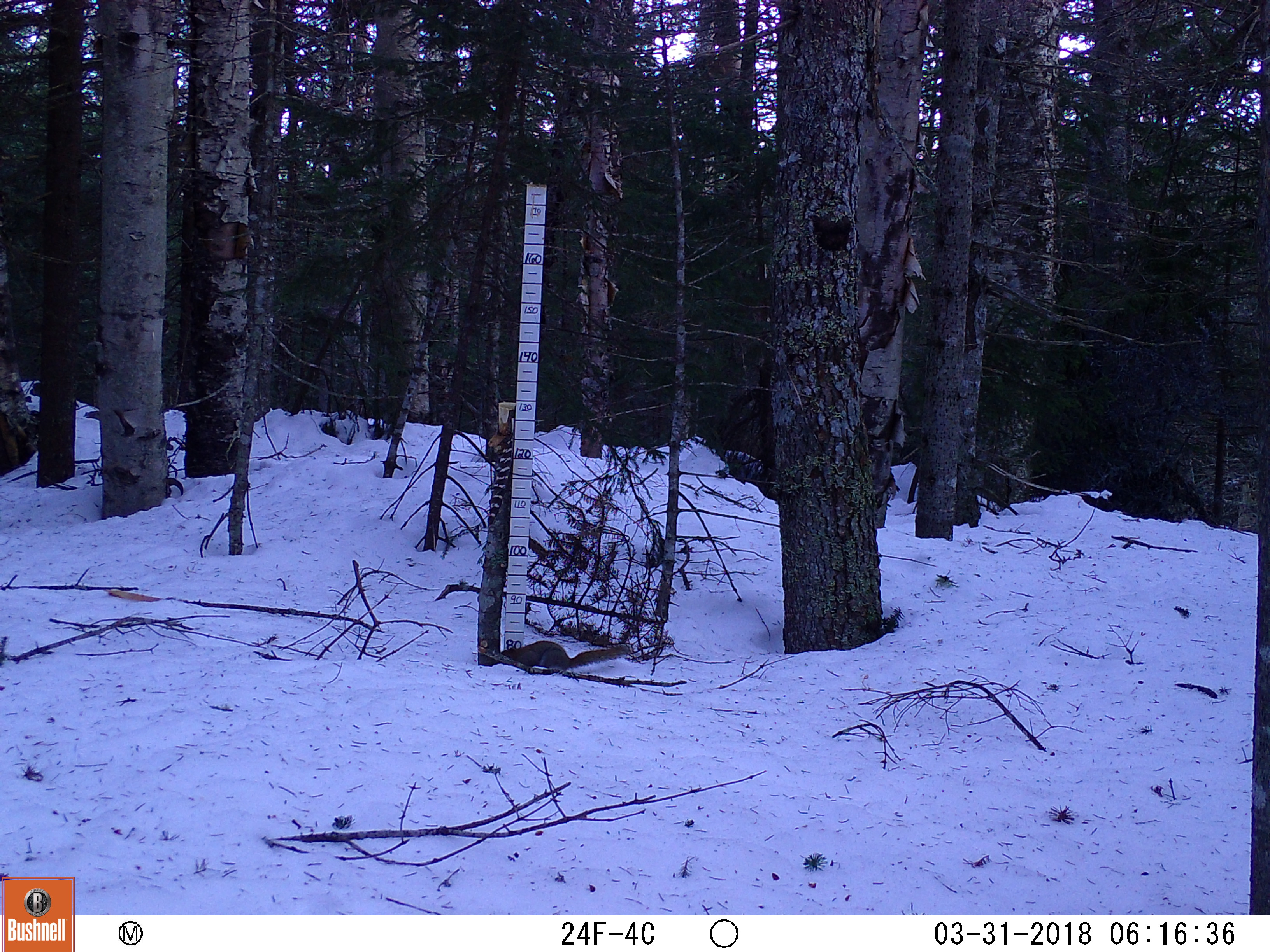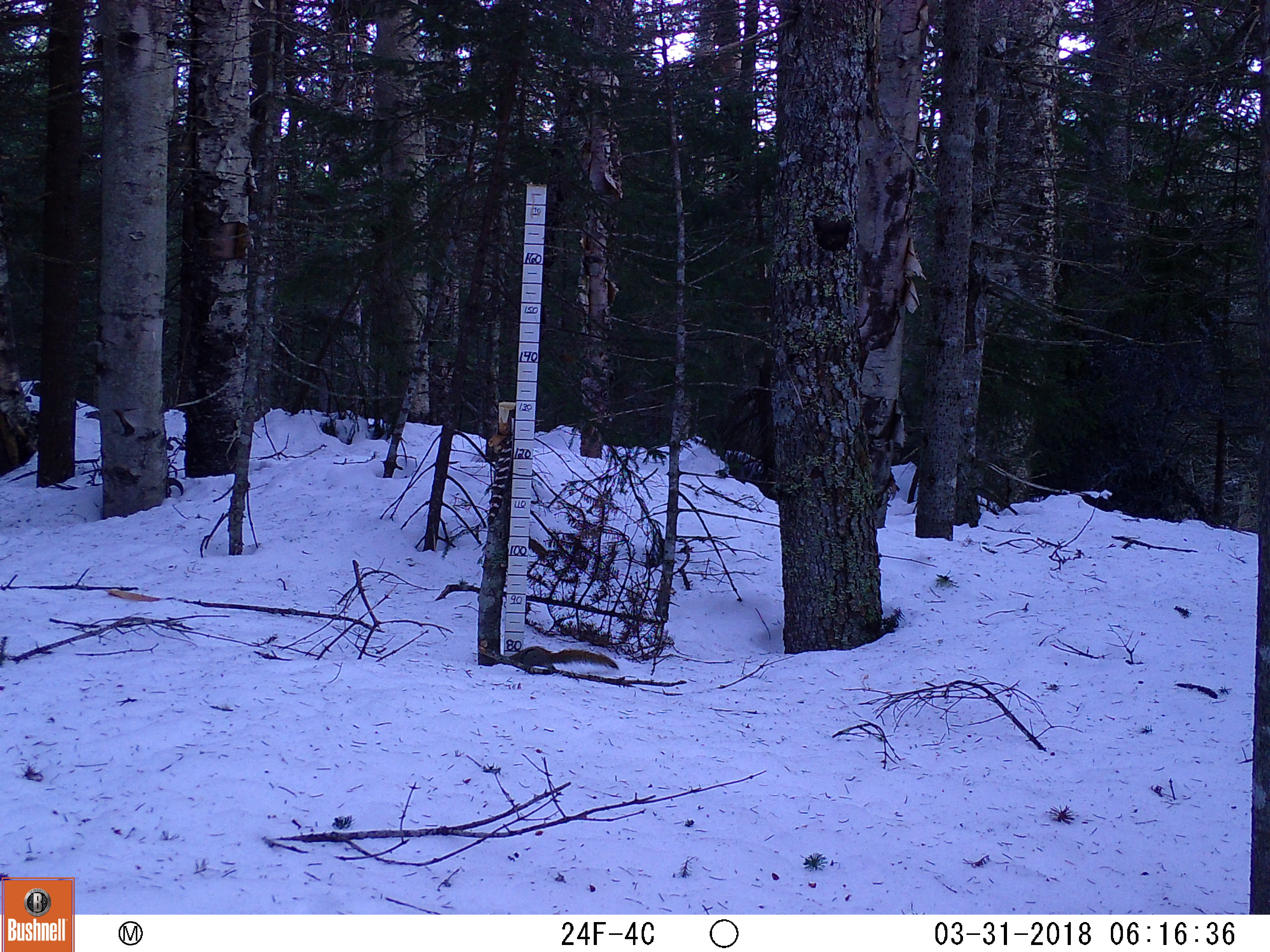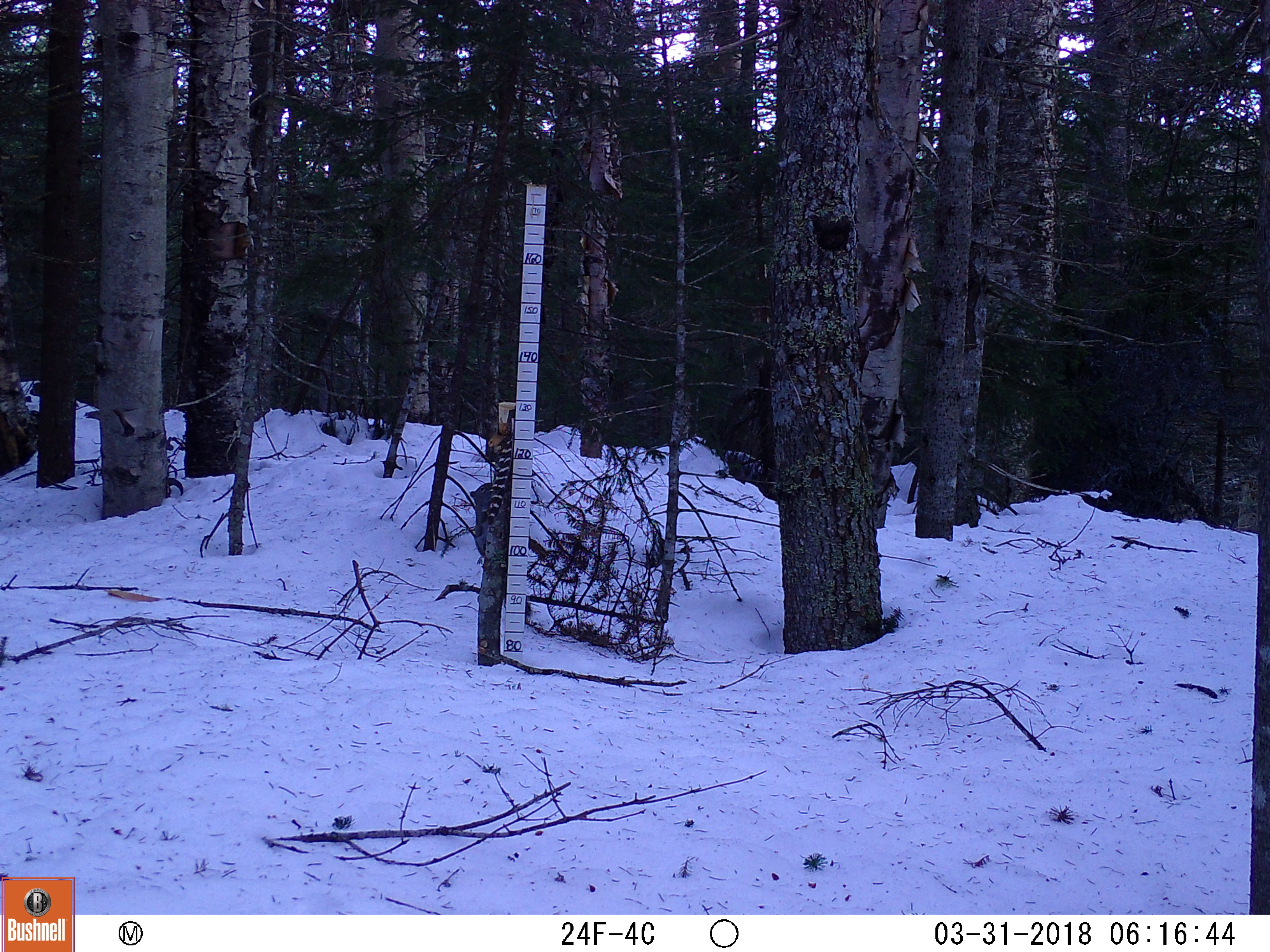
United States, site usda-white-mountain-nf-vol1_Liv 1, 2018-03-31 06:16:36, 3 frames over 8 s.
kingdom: Animalia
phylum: Chordata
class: Mammalia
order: Rodentia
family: Sciuridae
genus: Tamiasciurus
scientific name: Tamiasciurus hudsonicus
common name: red squirrel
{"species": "red squirrel (Tamiasciurus hudsonicus)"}